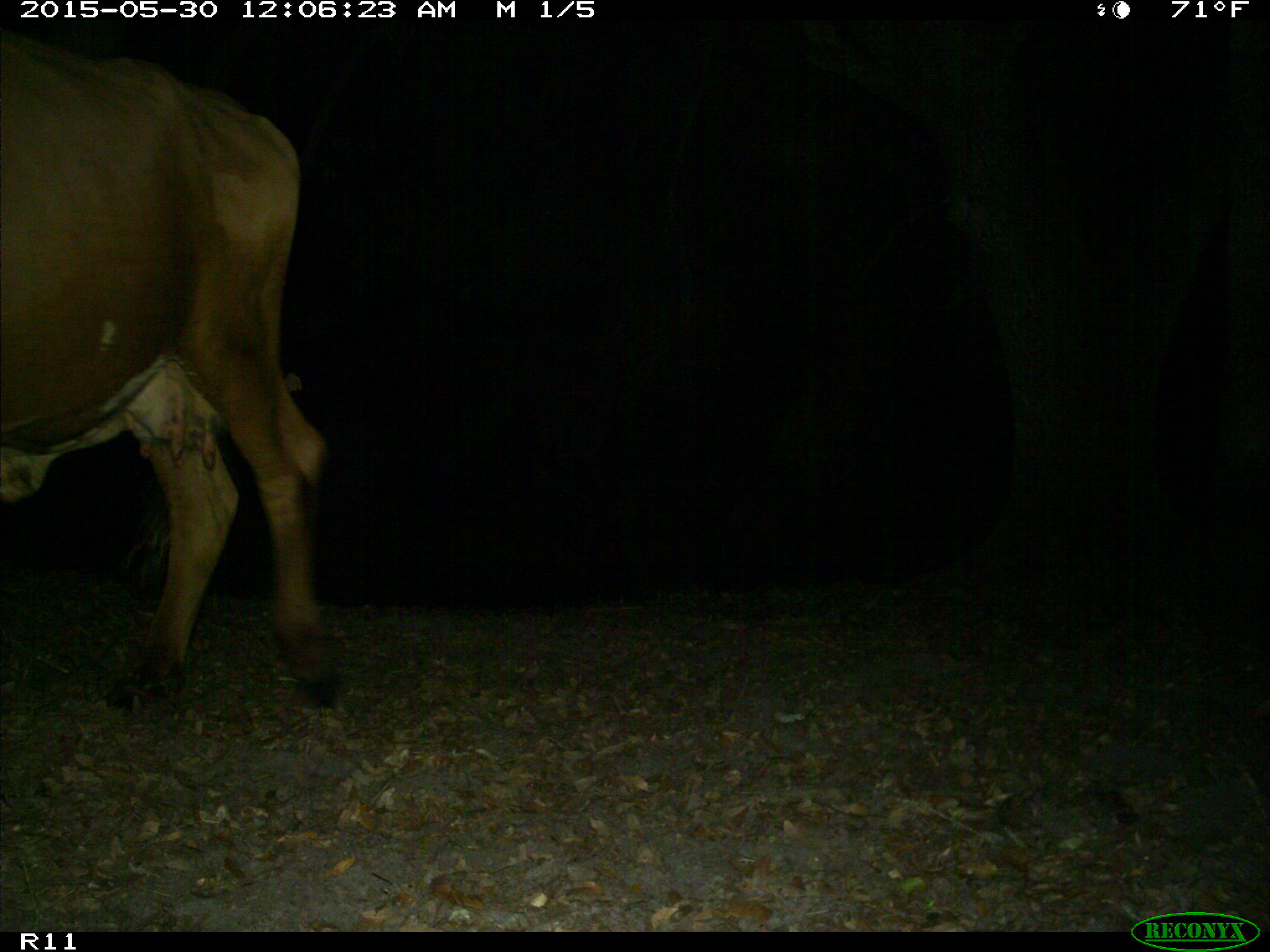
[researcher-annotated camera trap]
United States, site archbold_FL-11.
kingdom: Animalia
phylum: Chordata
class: Mammalia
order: Artiodactyla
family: Bovidae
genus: Bos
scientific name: Bos taurus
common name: domestic cow